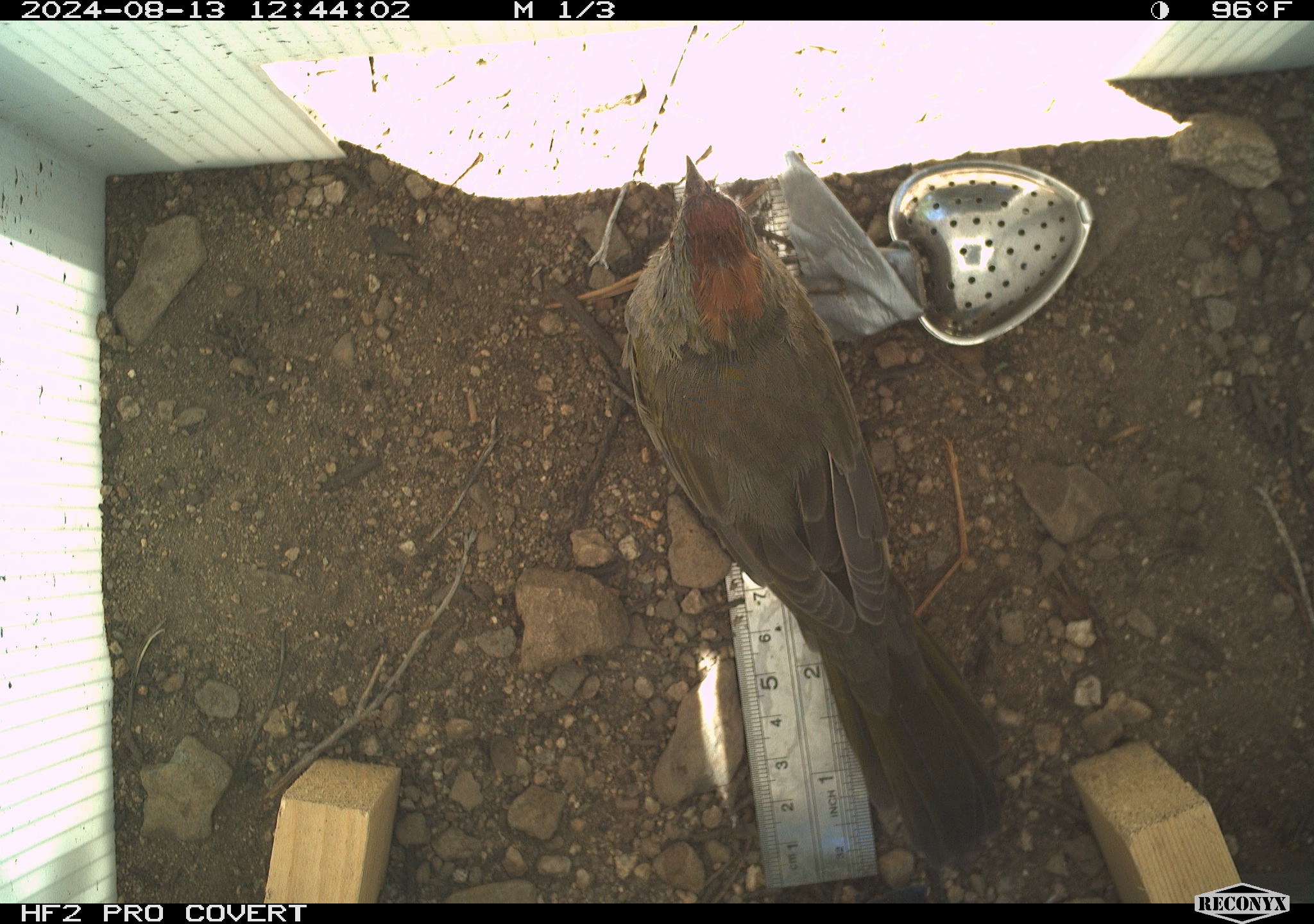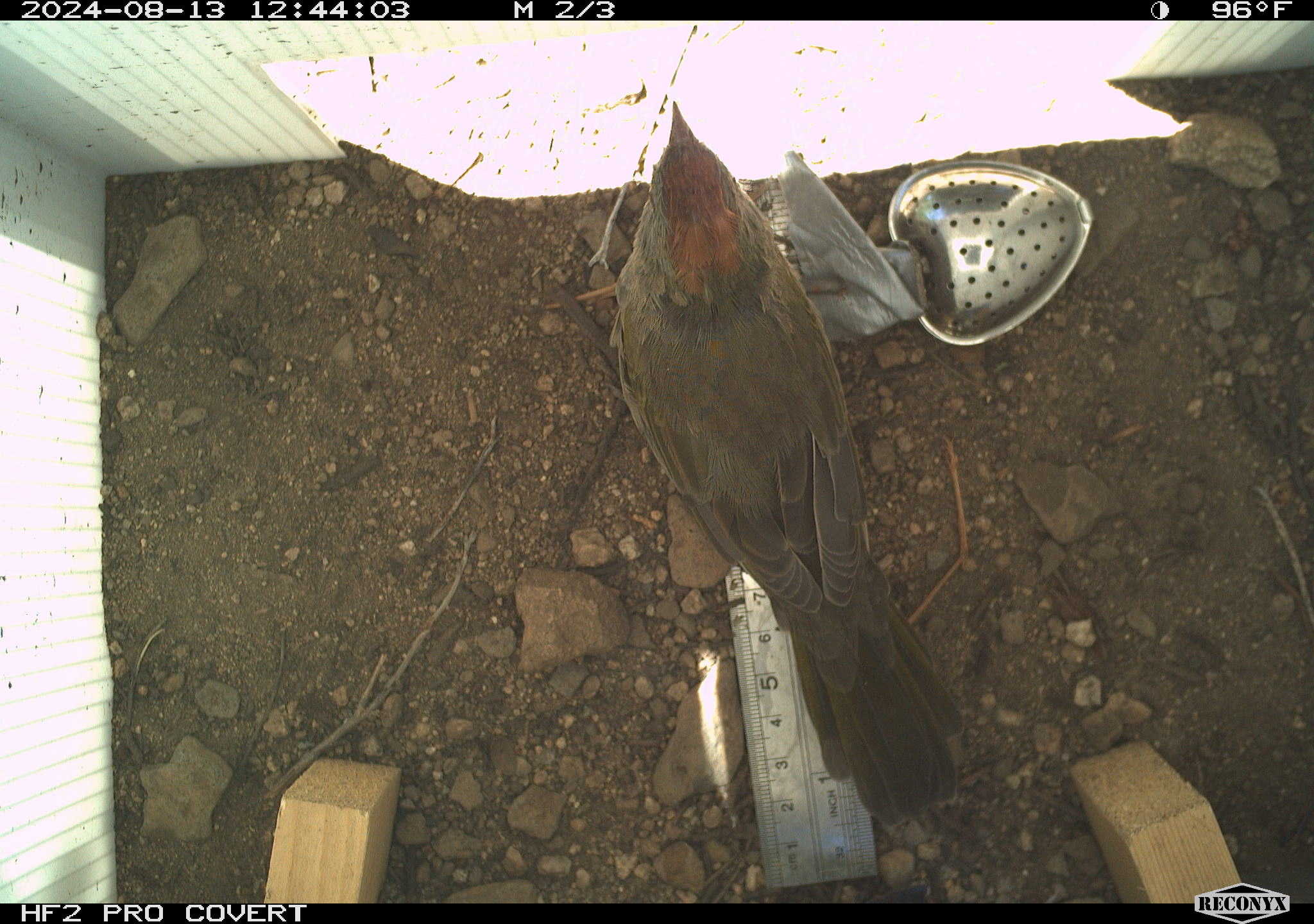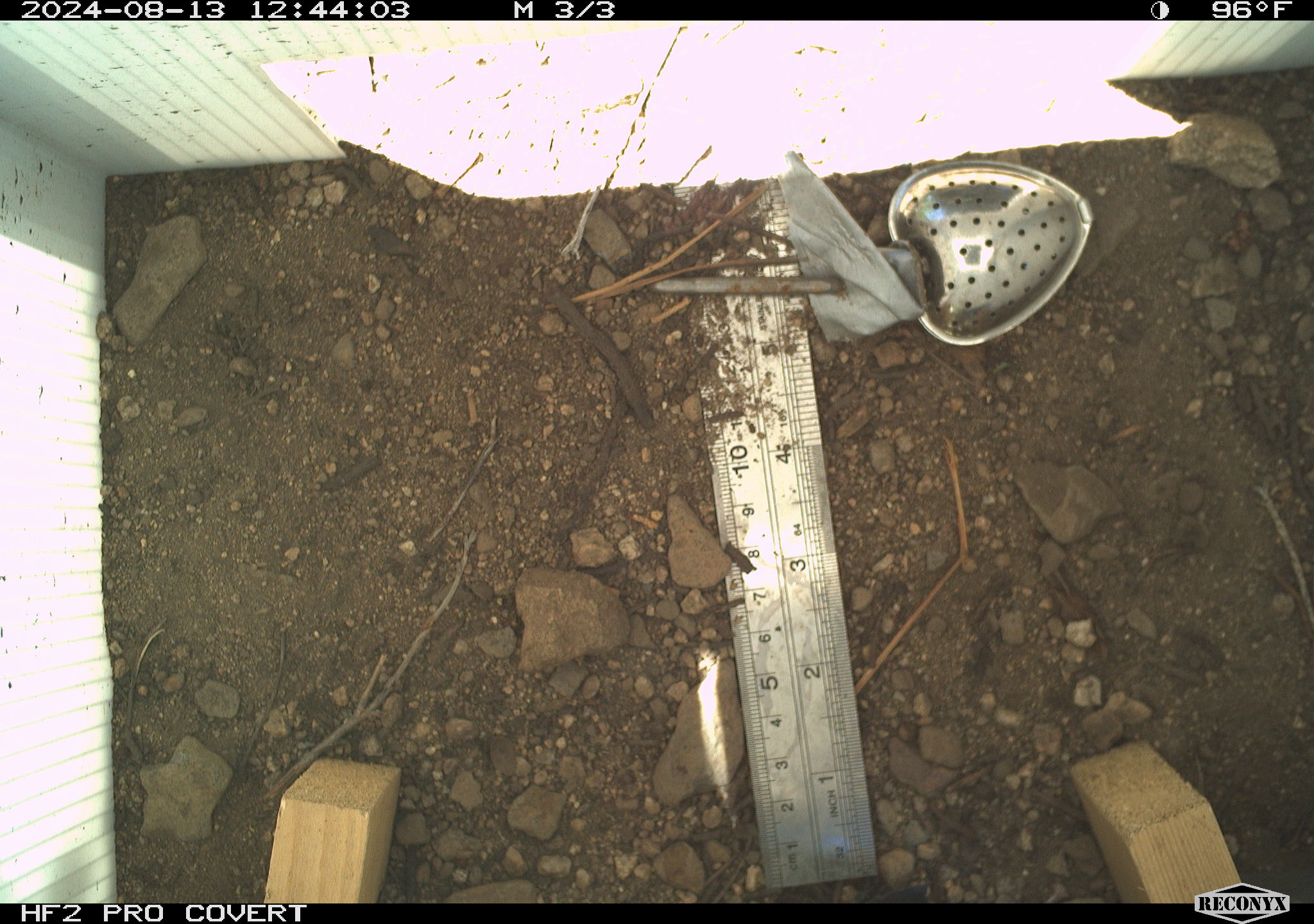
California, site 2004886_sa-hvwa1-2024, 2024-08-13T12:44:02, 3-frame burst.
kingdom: Animalia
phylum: Chordata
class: Aves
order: Passeriformes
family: Passerellidae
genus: Pipilo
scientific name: Pipilo chlorurus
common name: green-tailed towhee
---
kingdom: Animalia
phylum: Chordata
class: Mammalia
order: Rodentia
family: Sciuridae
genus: Neotamias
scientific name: Neotamias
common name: western chipmunks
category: neotamias species